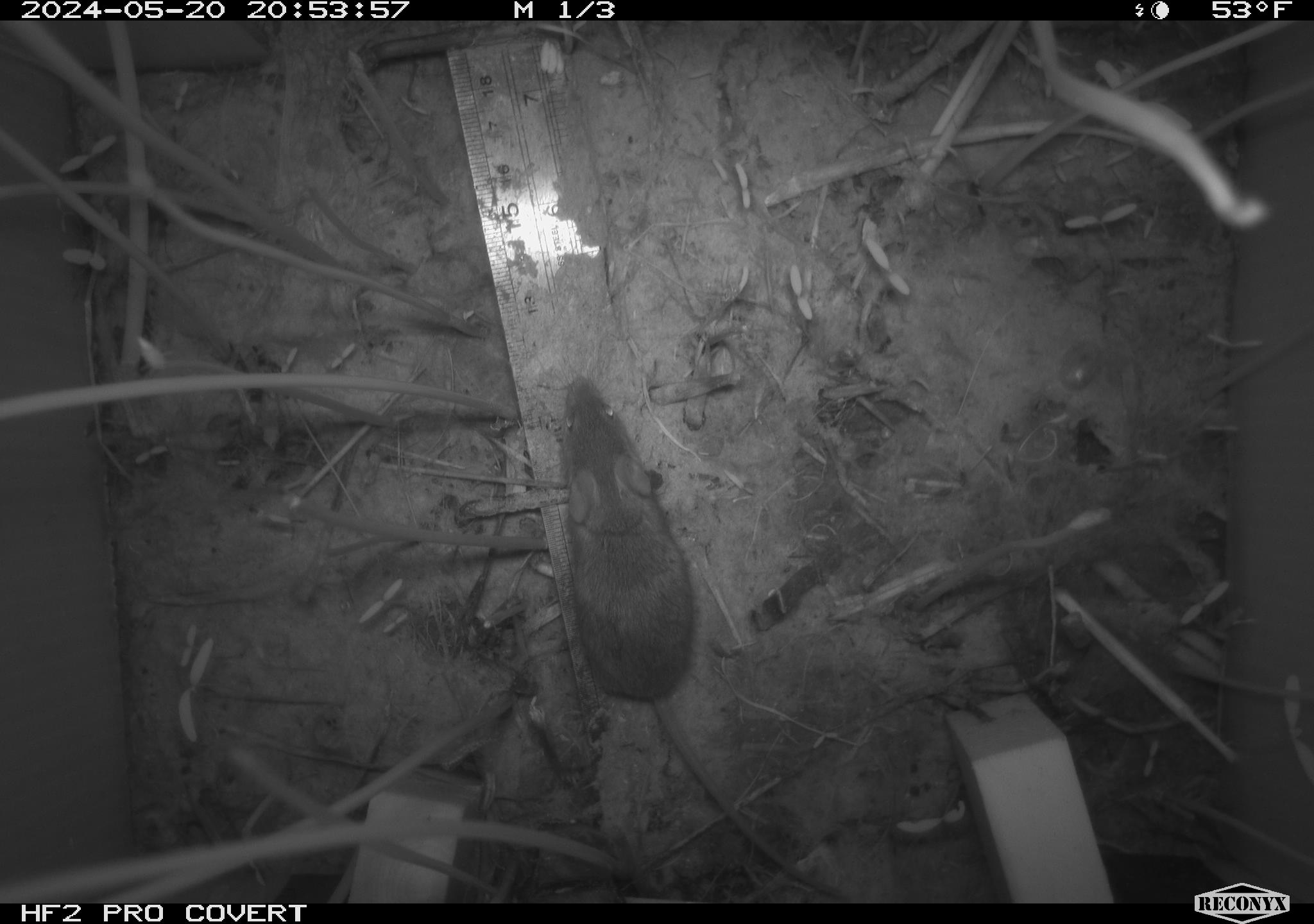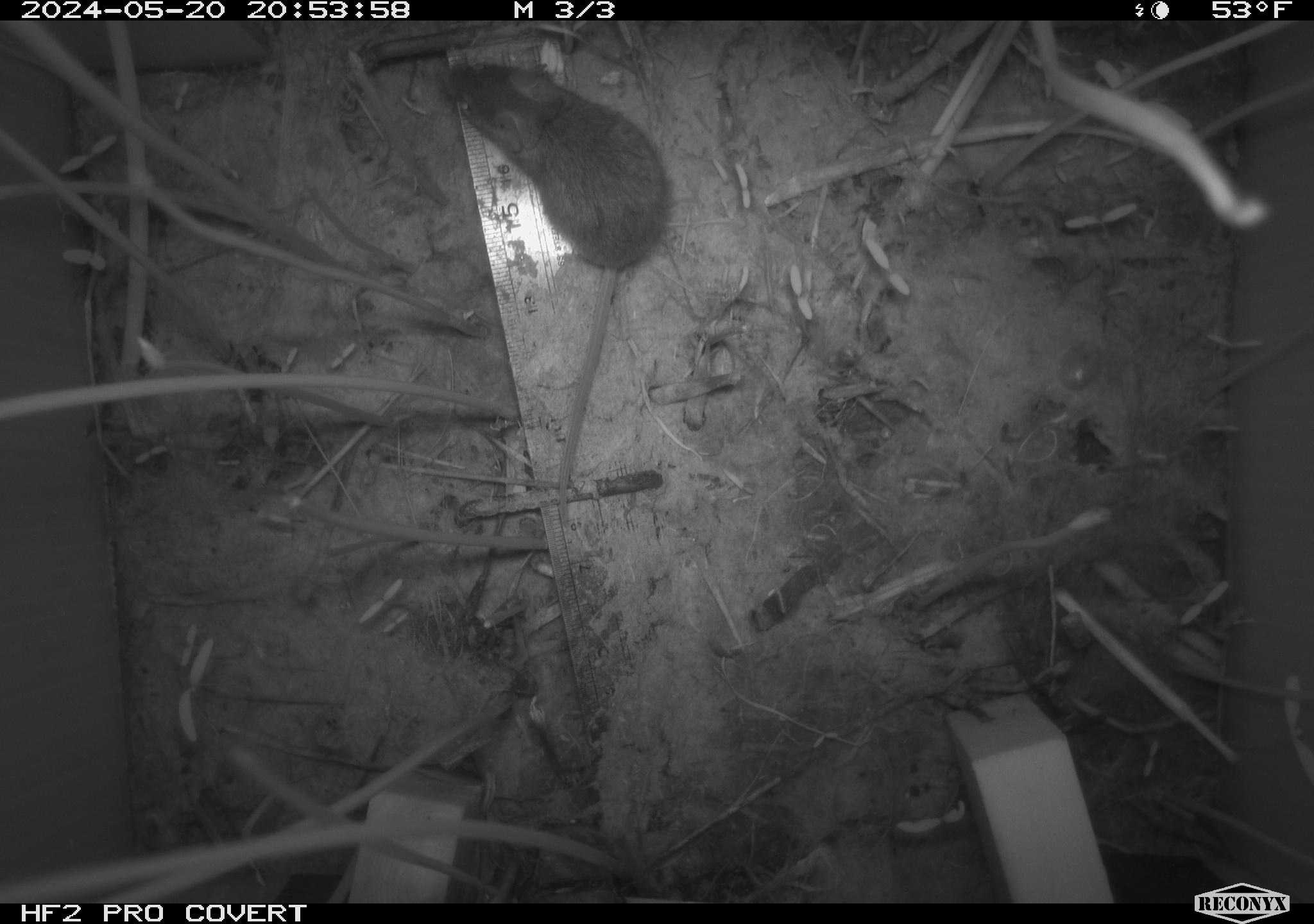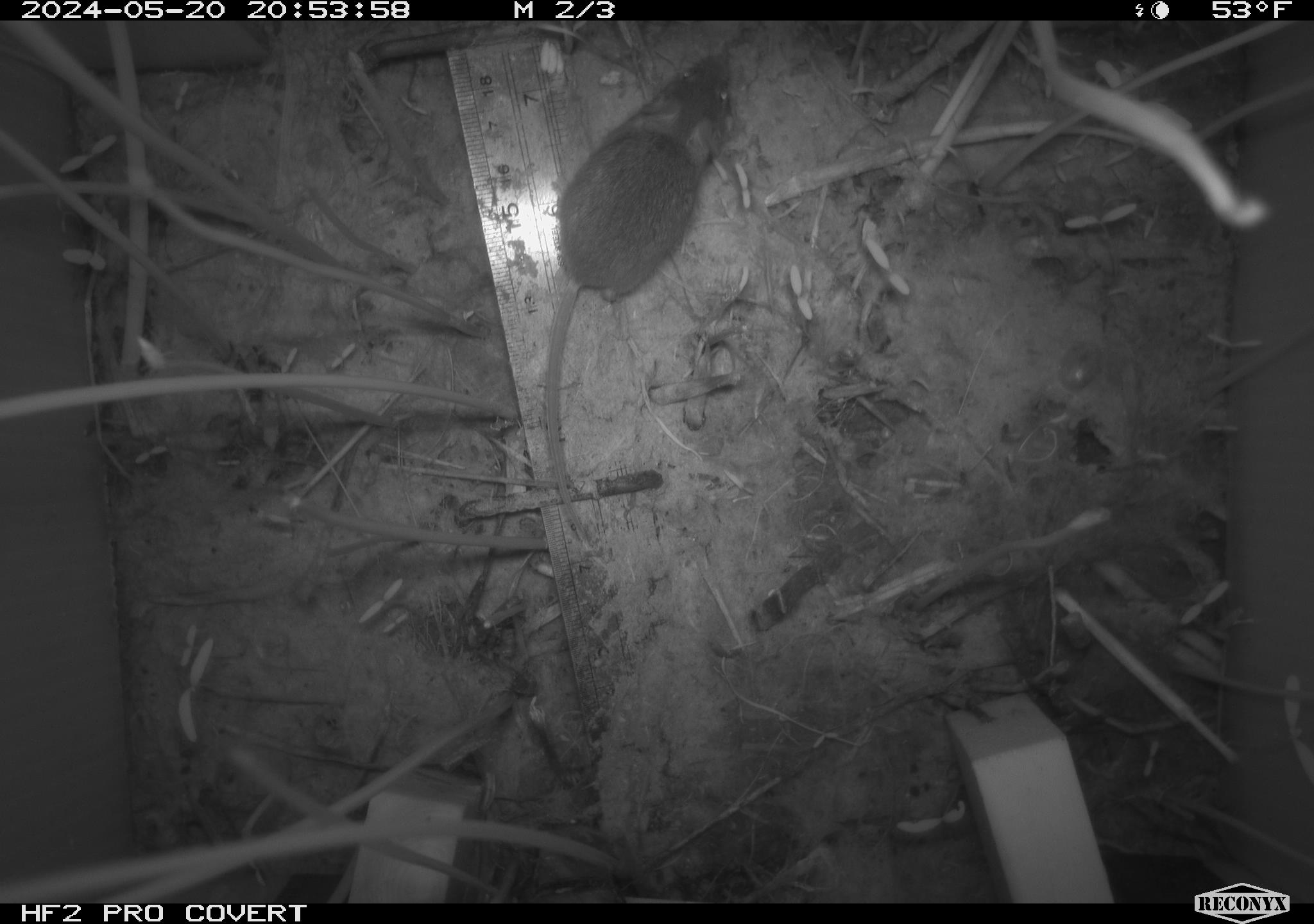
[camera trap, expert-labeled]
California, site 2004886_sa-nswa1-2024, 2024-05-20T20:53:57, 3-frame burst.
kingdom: Animalia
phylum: Chordata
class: Mammalia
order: Rodentia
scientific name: Rodentia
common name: mouse species